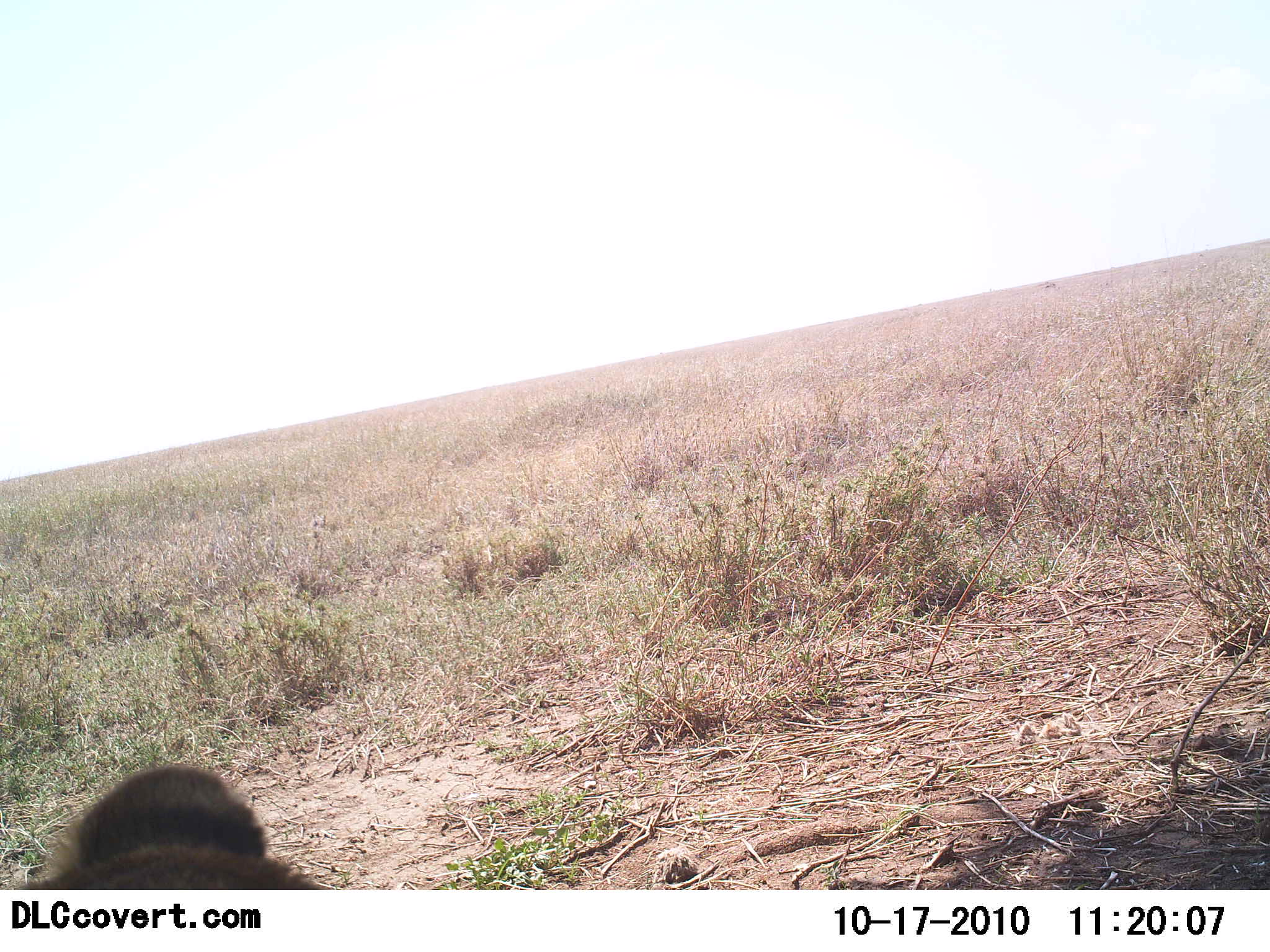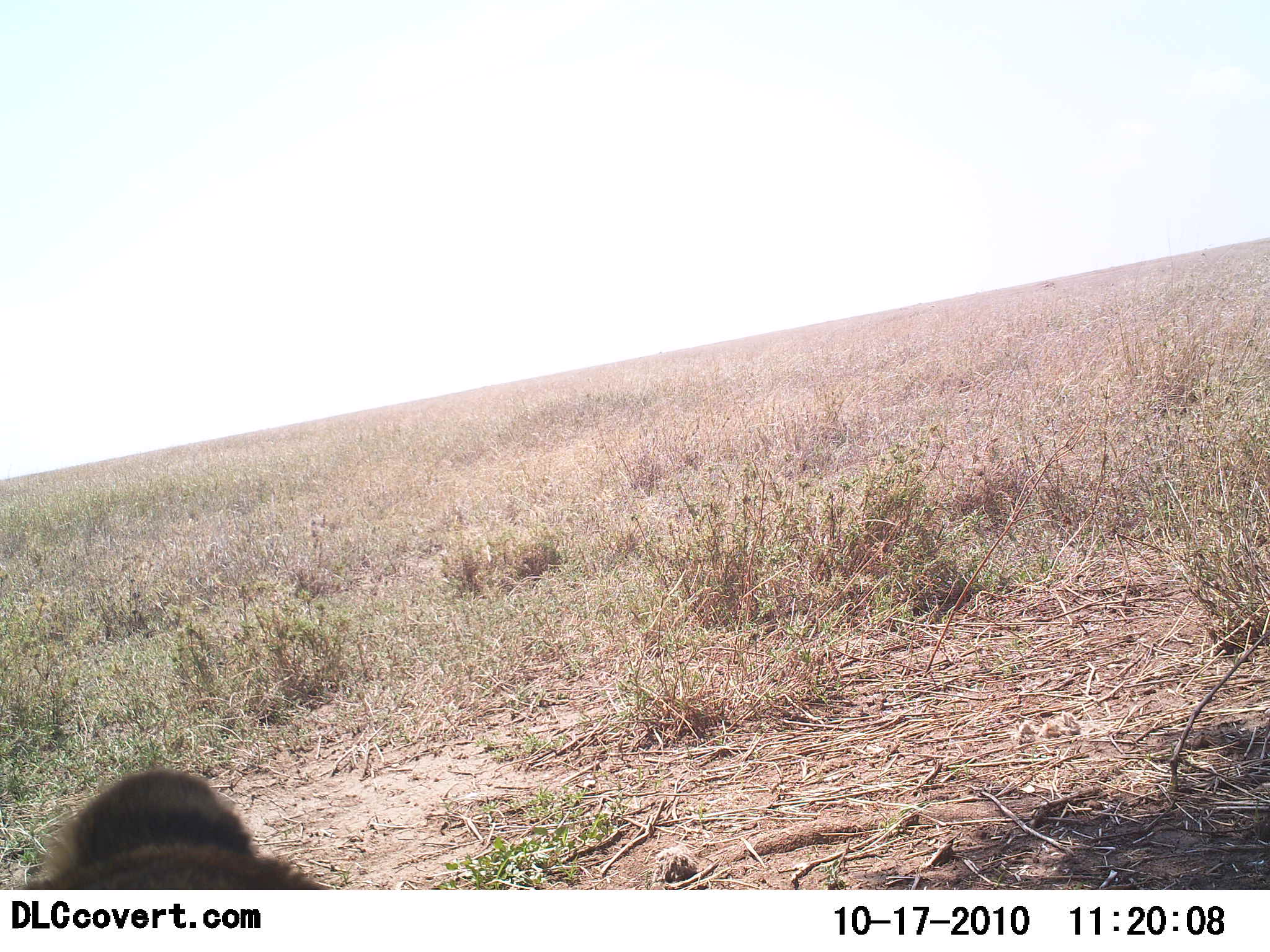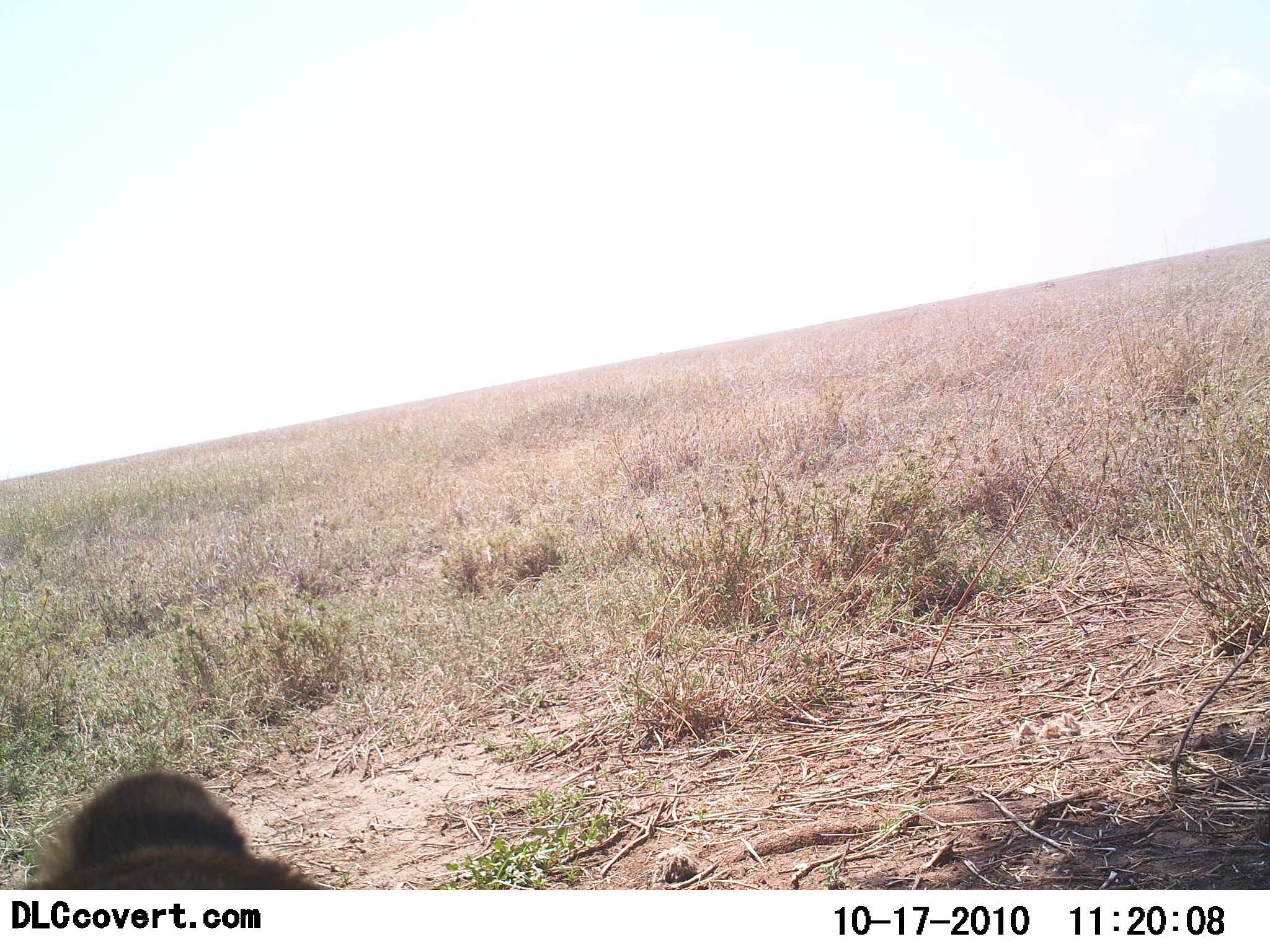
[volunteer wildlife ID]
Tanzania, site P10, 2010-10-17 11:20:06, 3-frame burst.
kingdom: Animalia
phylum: Chordata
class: Mammalia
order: Carnivora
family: Felidae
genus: Panthera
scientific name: Panthera leo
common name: lion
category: lionfemale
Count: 1.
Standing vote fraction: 0%.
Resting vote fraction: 100%.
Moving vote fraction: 0%.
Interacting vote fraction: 0%.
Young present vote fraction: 0%.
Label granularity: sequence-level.